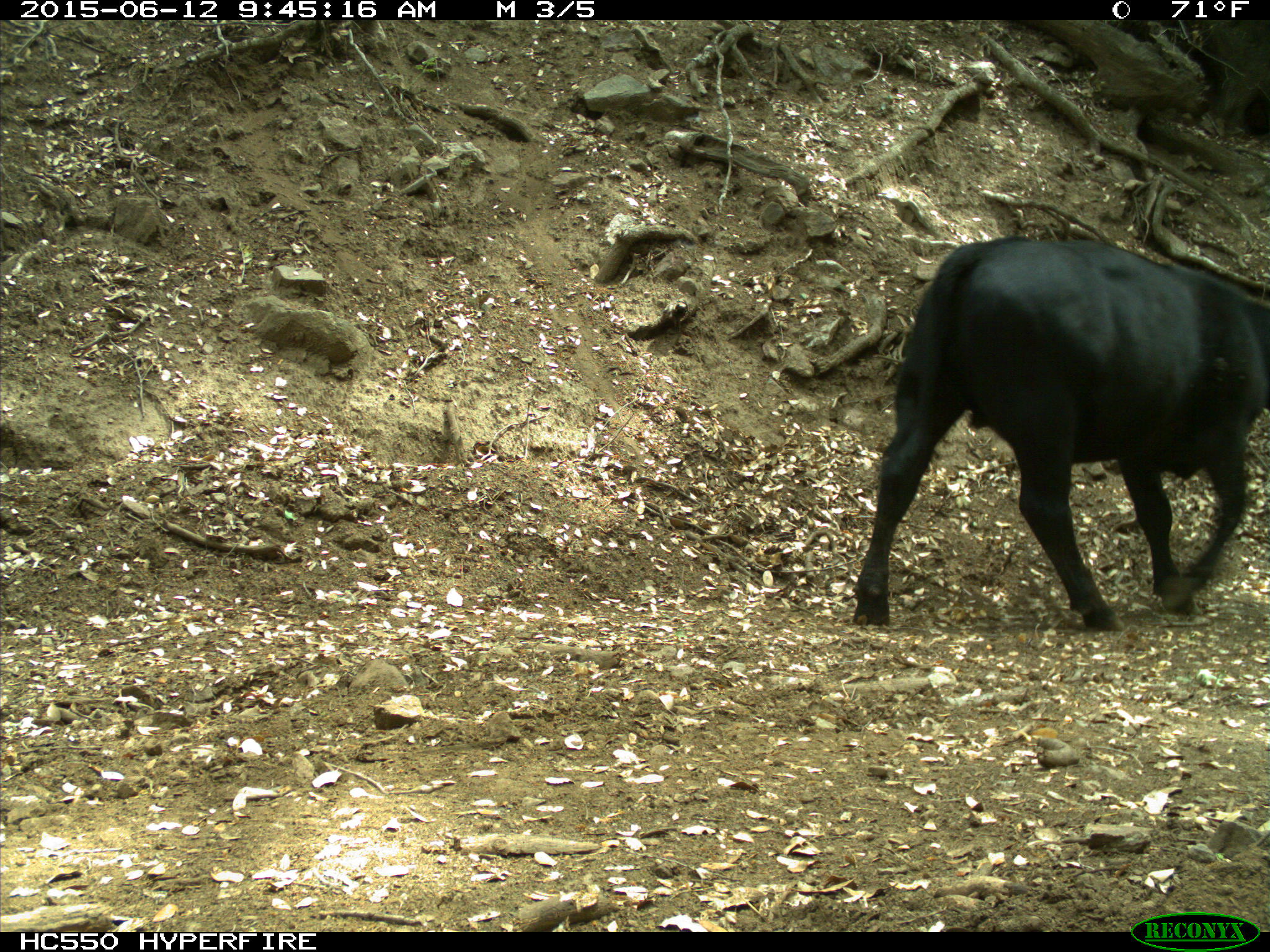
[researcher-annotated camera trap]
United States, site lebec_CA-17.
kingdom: Animalia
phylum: Chordata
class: Mammalia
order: Artiodactyla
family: Bovidae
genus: Bos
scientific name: Bos taurus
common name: domestic cow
Bos taurus (domestic cow).